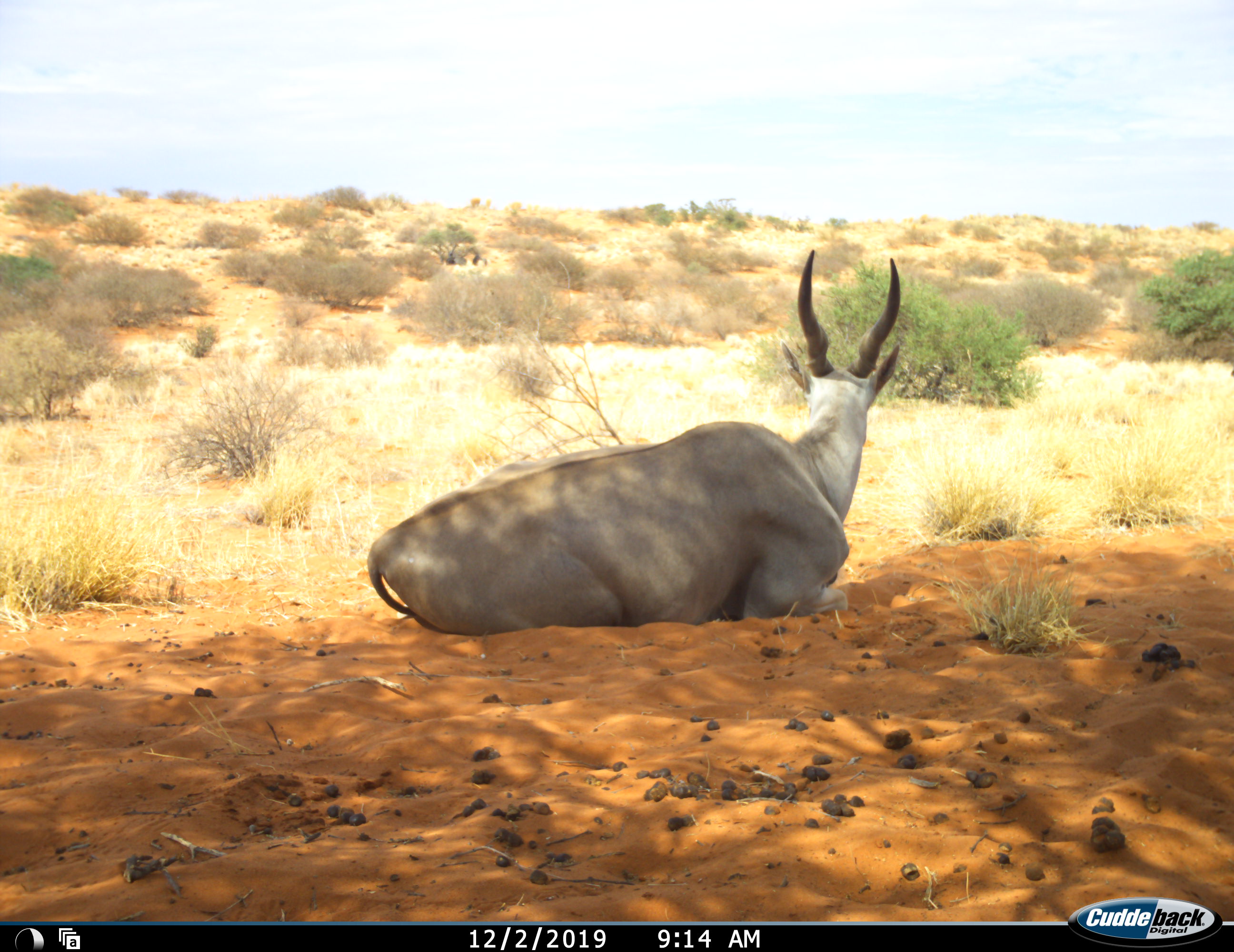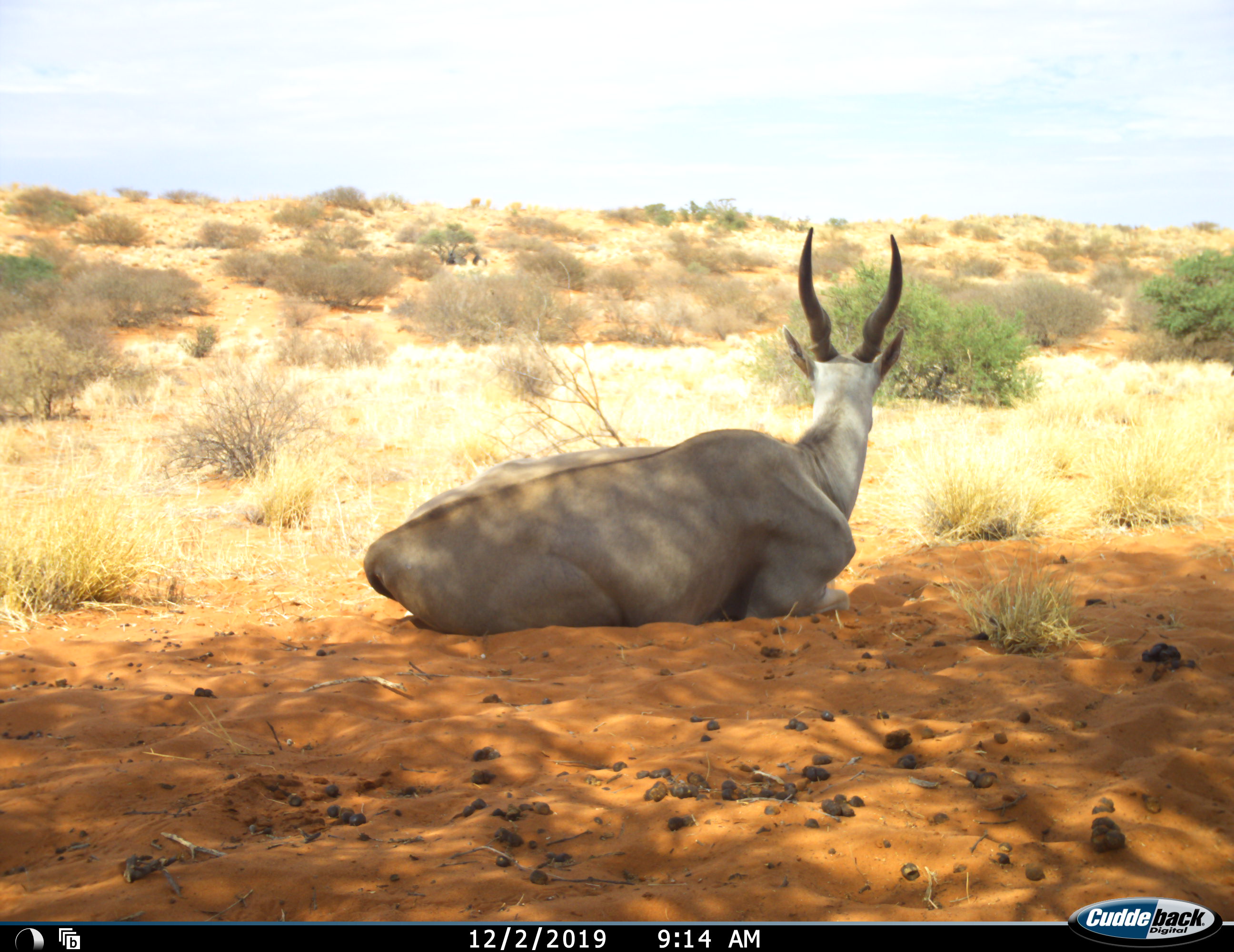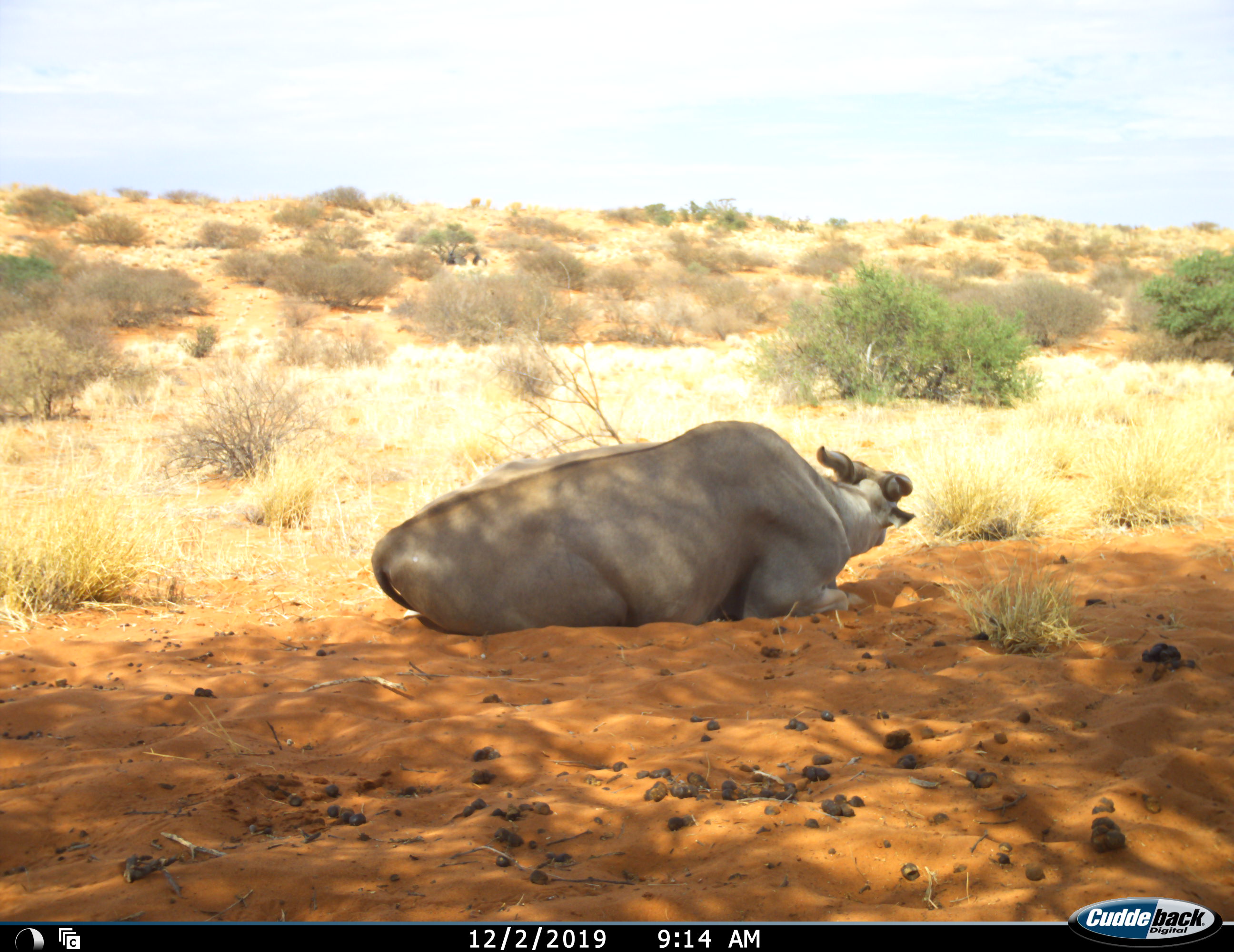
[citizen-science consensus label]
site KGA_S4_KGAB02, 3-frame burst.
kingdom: Animalia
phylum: Chordata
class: Mammalia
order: Artiodactyla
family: Bovidae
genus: Tragelaphus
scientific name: Tragelaphus oryx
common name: eland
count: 1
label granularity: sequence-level